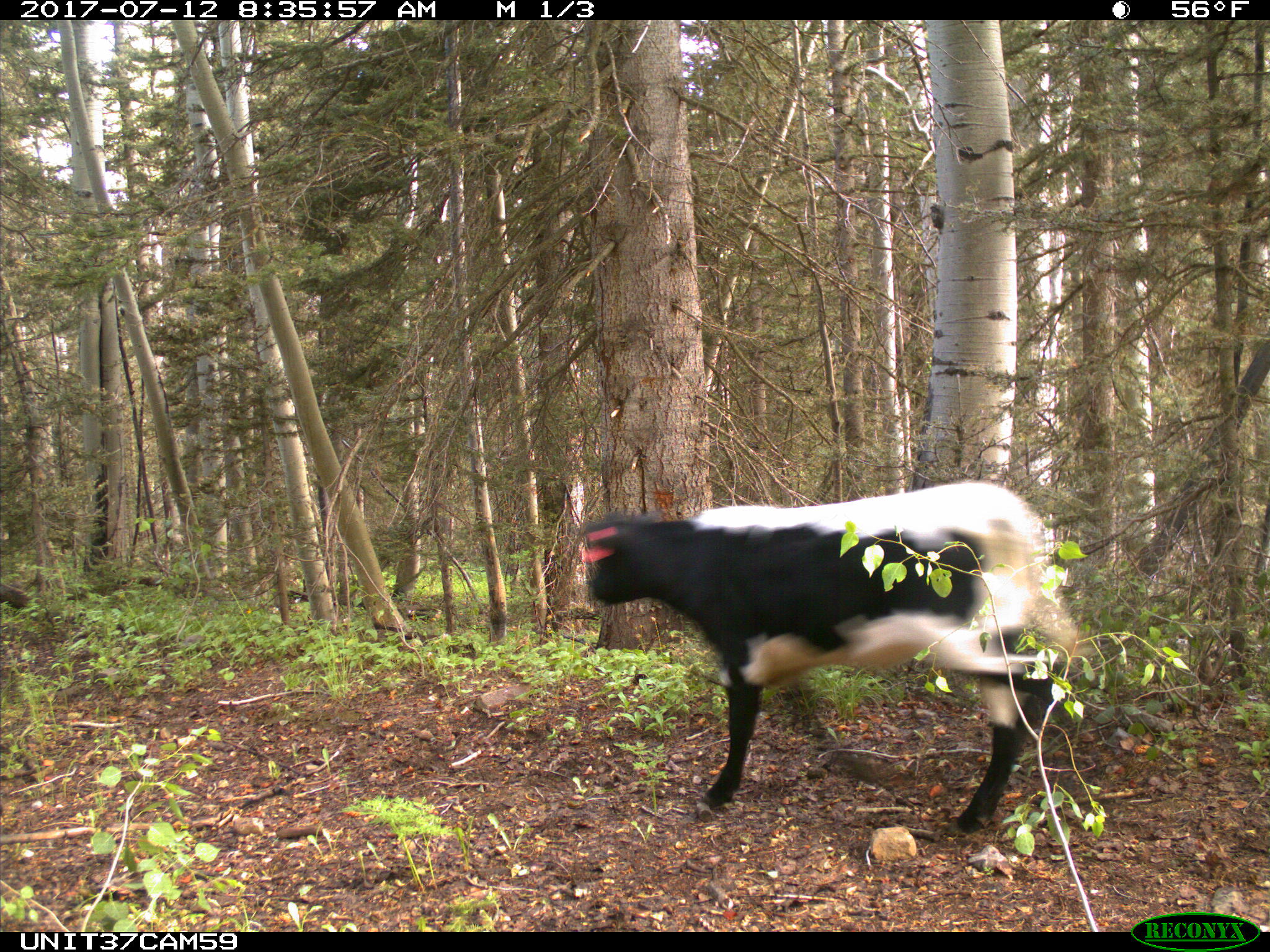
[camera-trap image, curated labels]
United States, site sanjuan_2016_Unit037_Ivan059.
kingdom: Animalia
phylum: Chordata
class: Mammalia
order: Artiodactyla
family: Bovidae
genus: Bos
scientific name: Bos taurus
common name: domestic cow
Bos taurus (domestic cow).